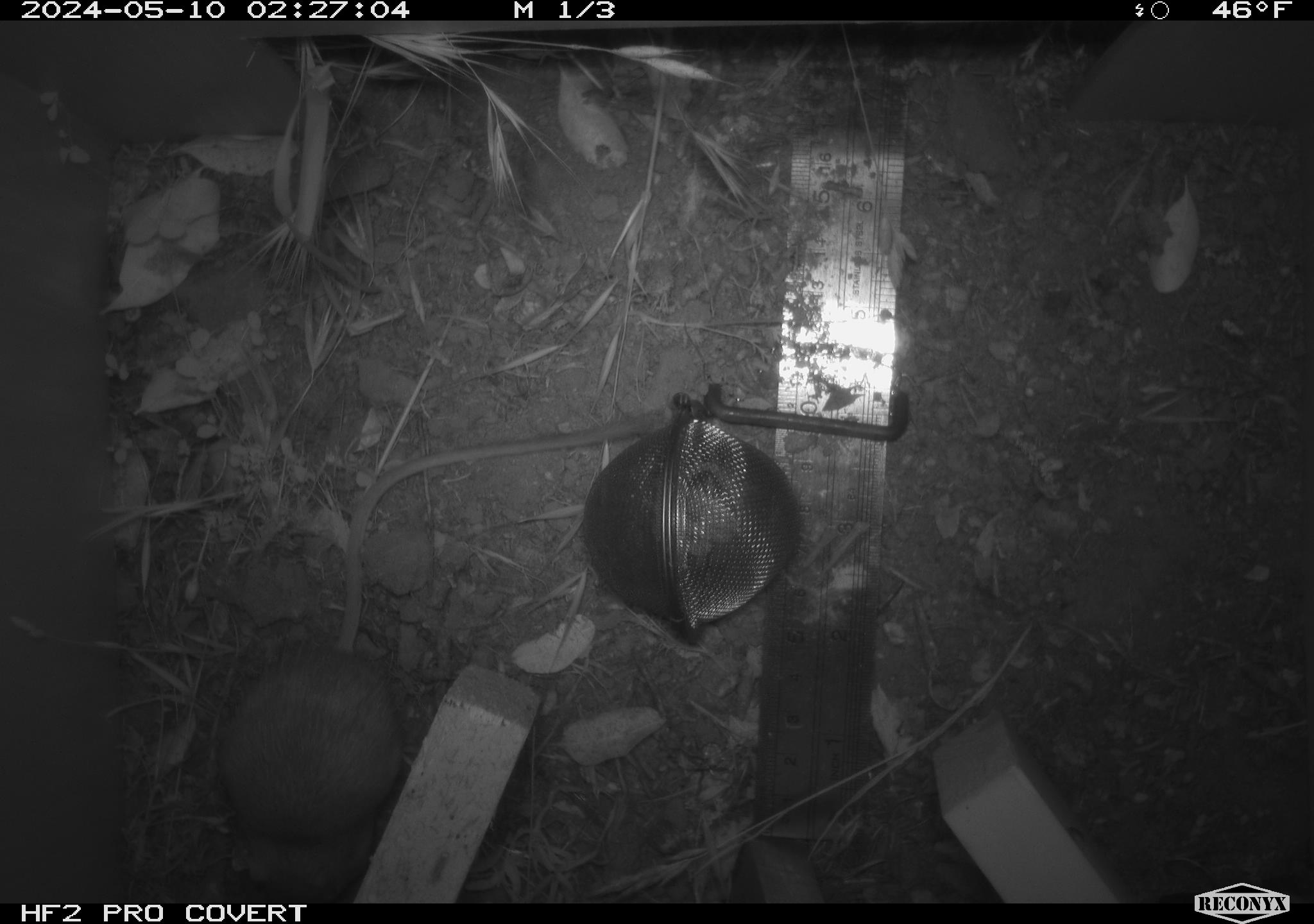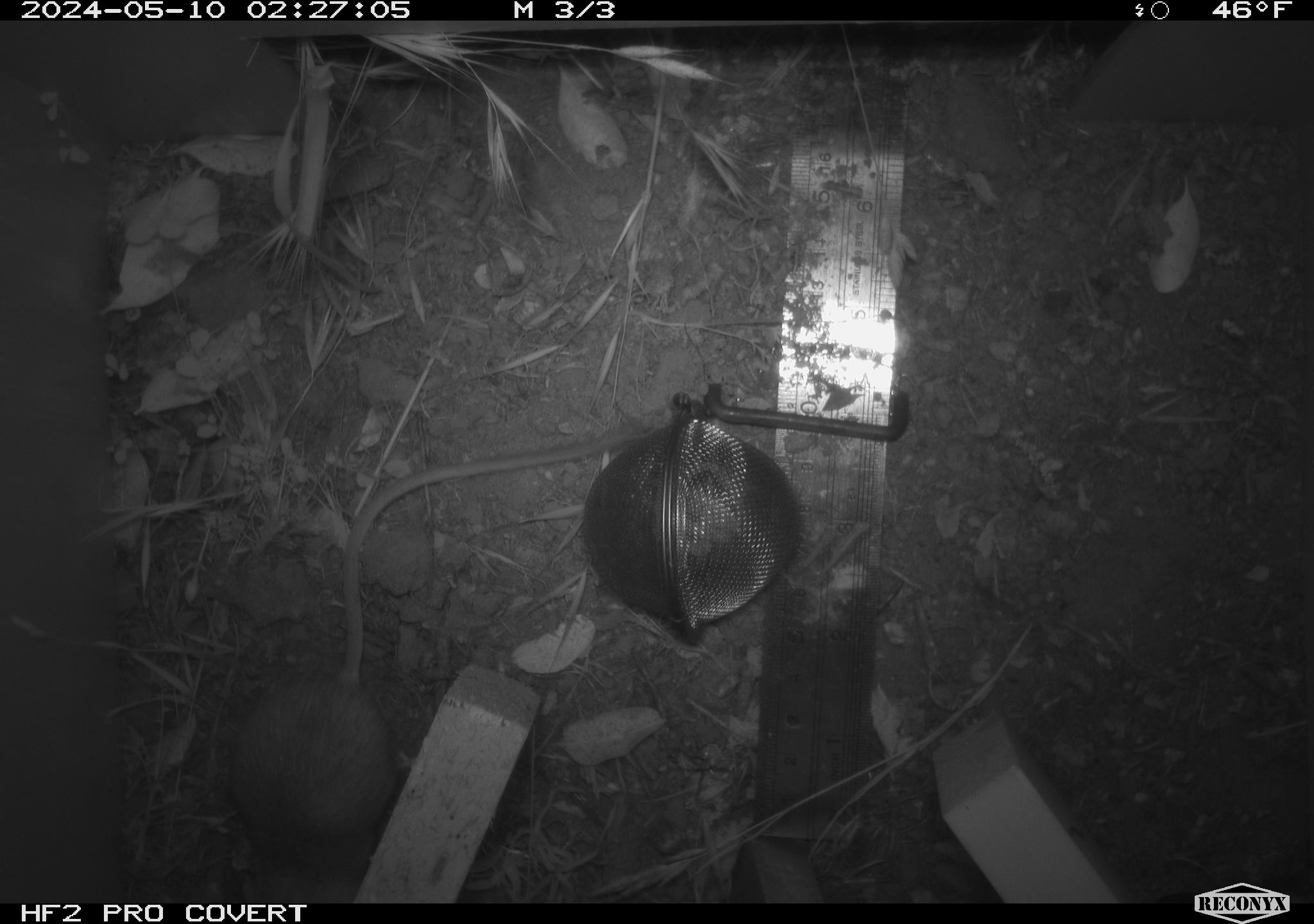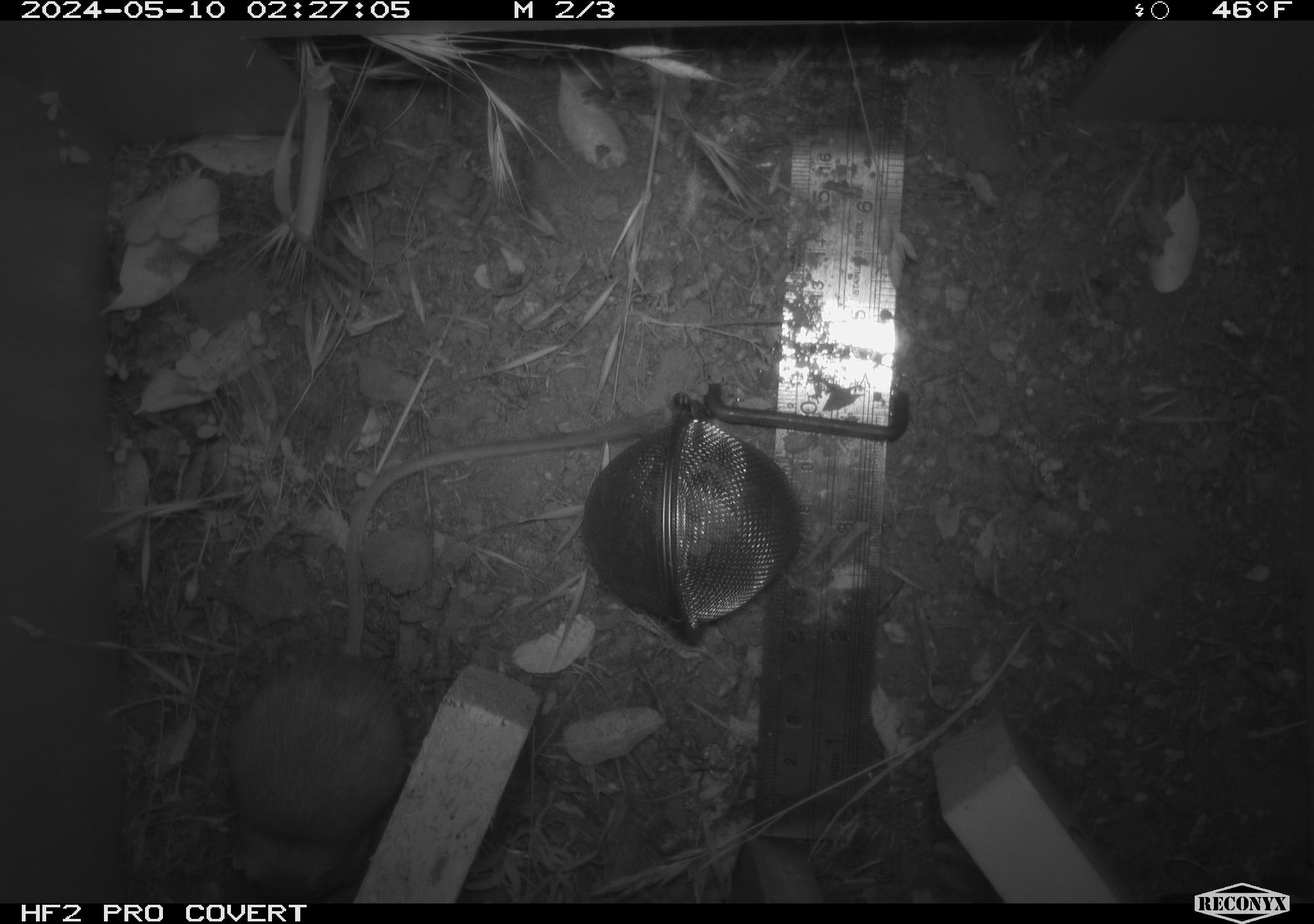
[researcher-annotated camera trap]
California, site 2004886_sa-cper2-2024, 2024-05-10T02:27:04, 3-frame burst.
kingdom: Animalia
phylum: Chordata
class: Mammalia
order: Rodentia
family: Heteromyidae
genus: Dipodomys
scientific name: Dipodomys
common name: kangaroo rats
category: dipodomys species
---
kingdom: Animalia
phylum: Chordata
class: Mammalia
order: Rodentia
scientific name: Rodentia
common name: rodent